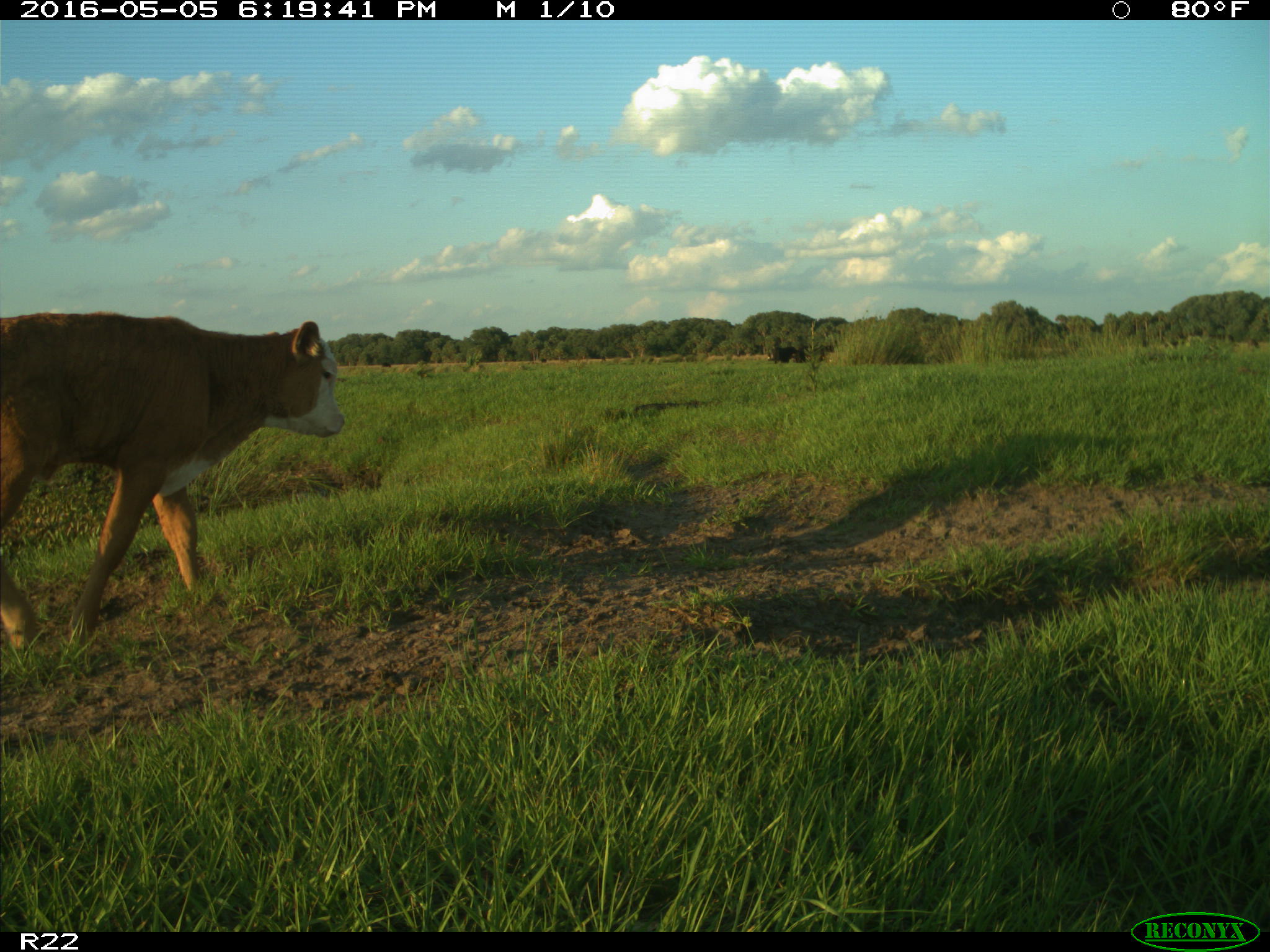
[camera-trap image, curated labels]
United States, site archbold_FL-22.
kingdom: Animalia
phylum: Chordata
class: Mammalia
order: Artiodactyla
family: Bovidae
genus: Bos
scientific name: Bos taurus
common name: domestic cow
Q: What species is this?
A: Bos taurus (domestic cow).